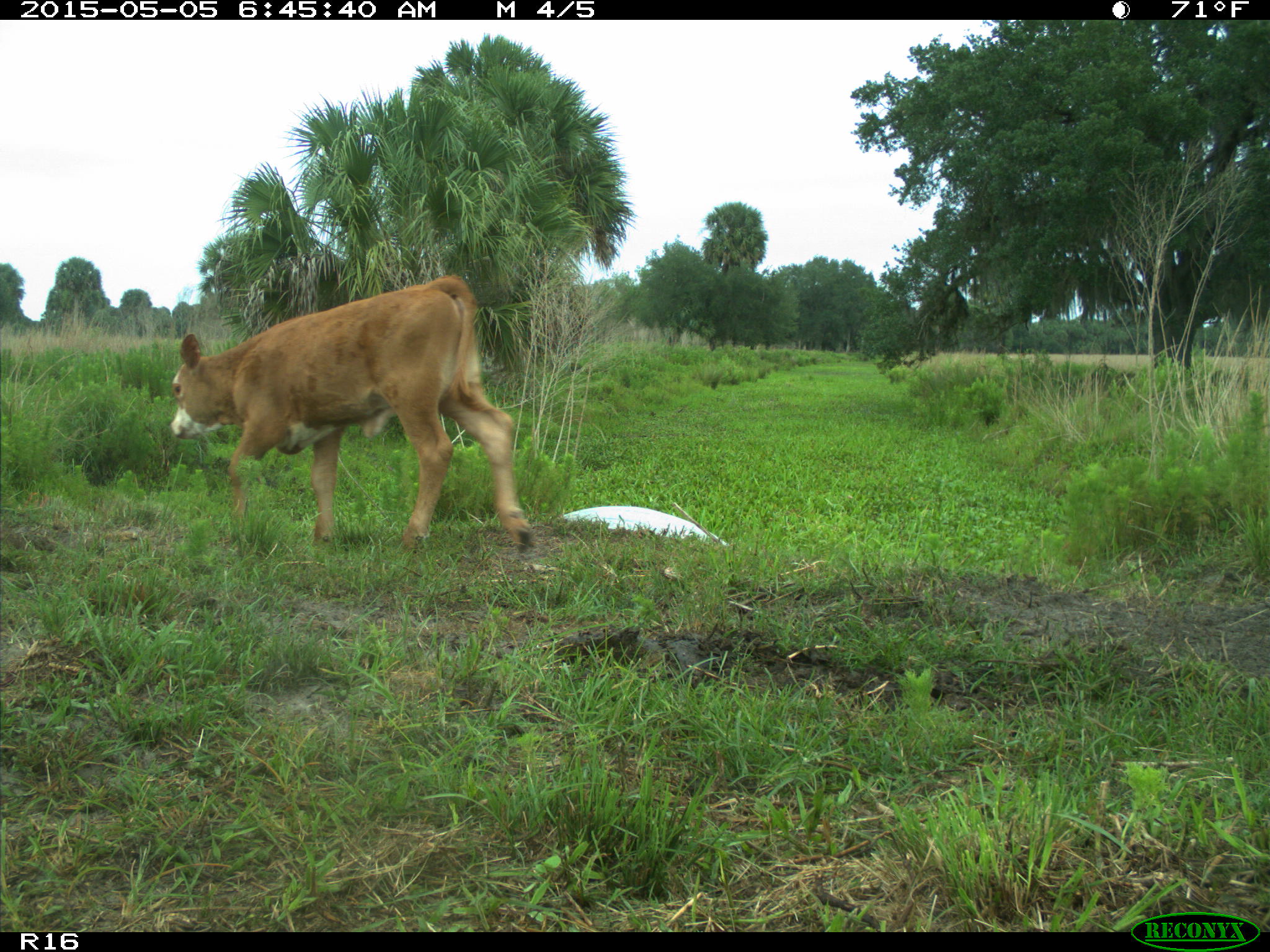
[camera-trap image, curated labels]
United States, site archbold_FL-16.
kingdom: Animalia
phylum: Chordata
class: Mammalia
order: Artiodactyla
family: Bovidae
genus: Bos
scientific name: Bos taurus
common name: domestic cow